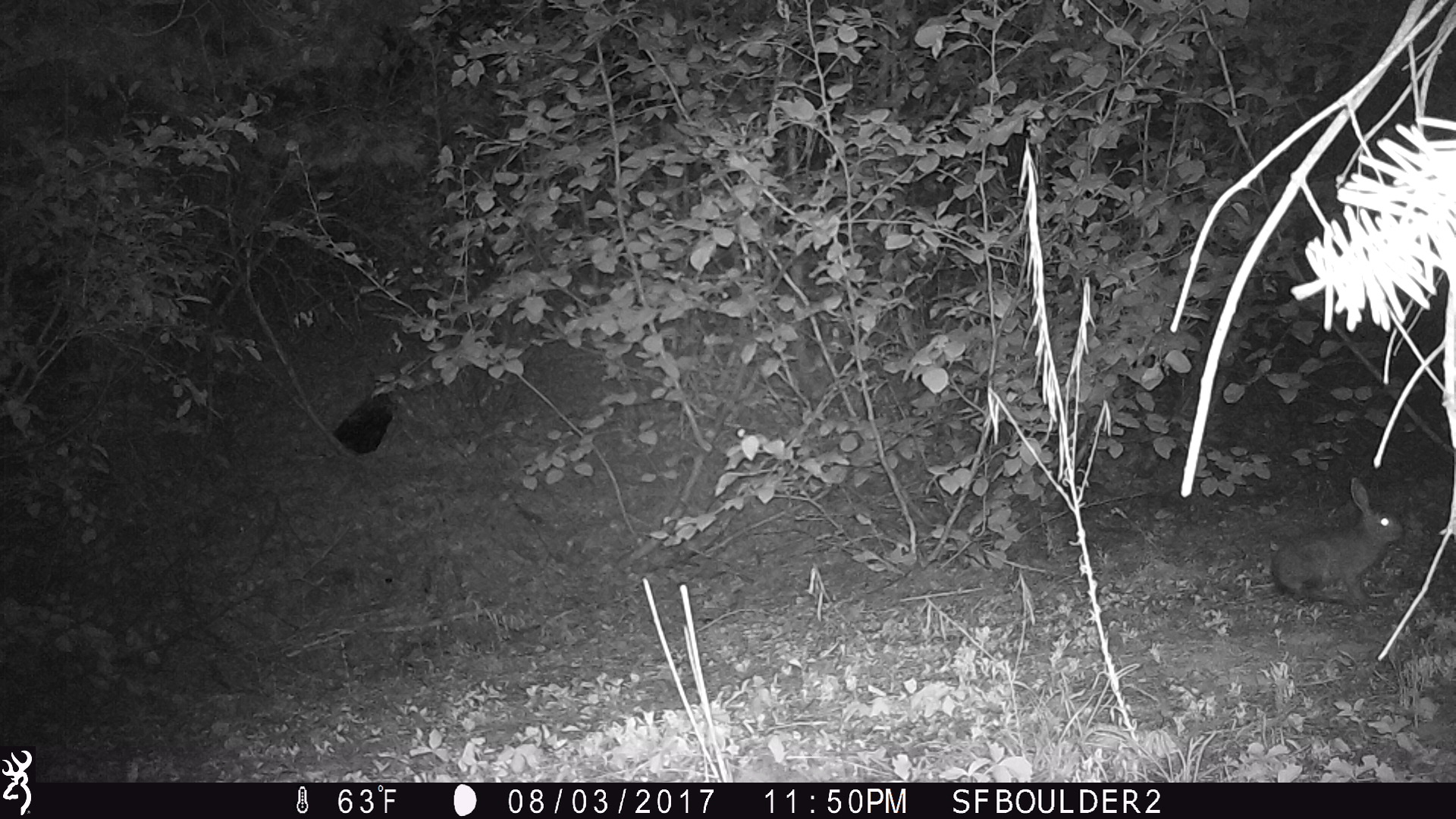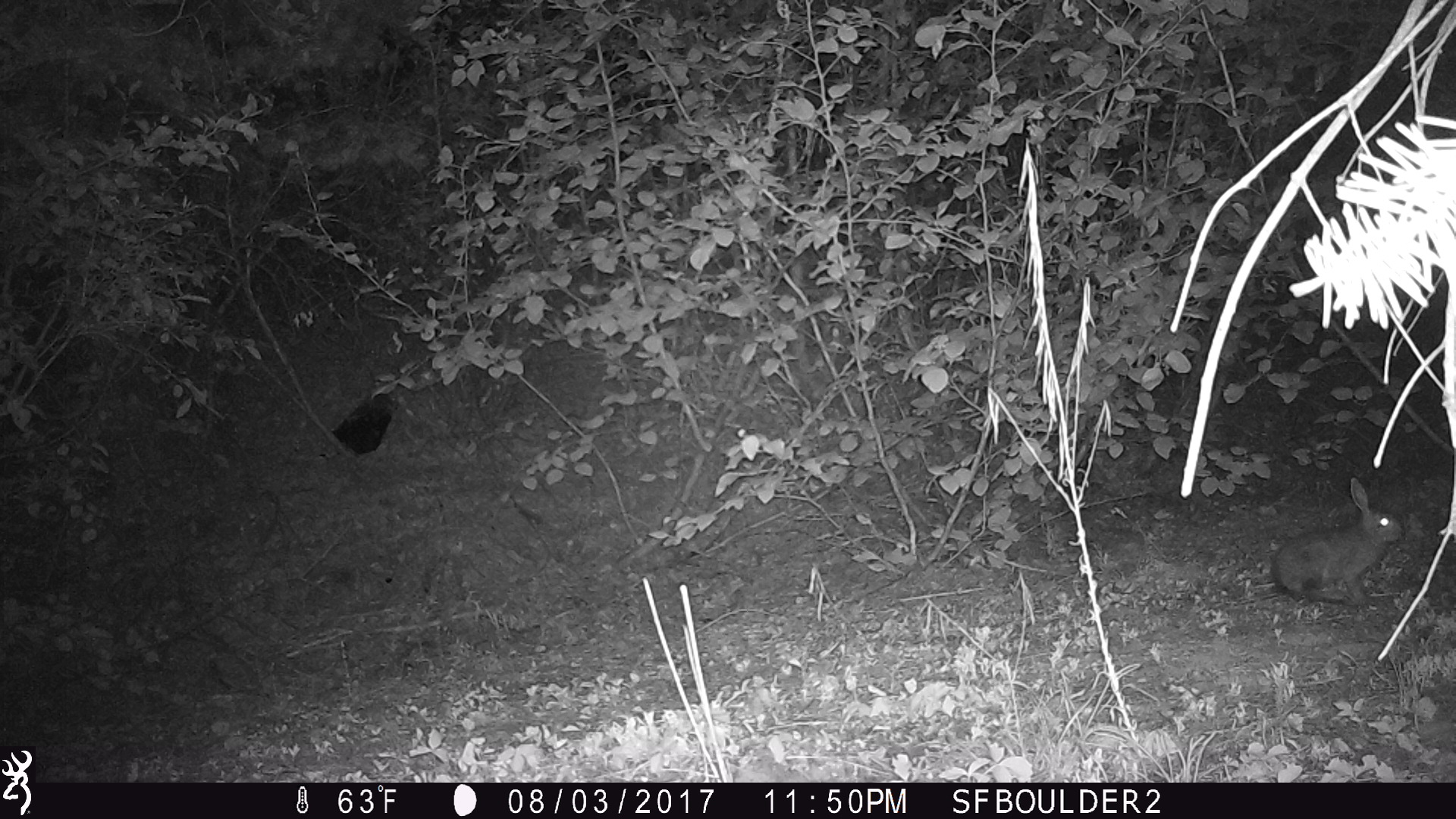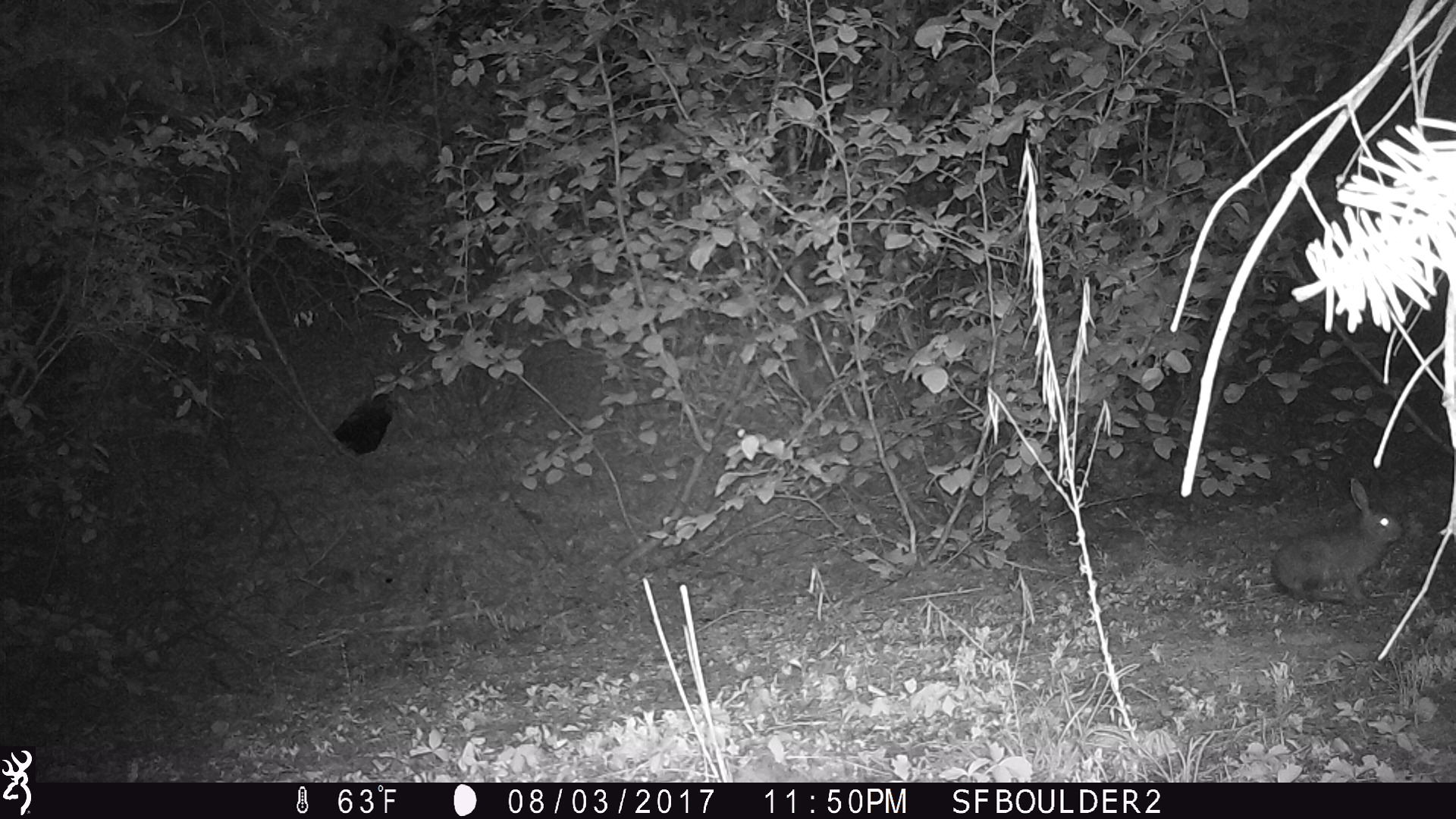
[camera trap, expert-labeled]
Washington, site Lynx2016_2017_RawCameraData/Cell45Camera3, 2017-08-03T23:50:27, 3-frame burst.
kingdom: Animalia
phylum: Chordata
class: Mammalia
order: Lagomorpha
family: Leporidae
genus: Lepus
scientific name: Lepus americanus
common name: snowshoe hare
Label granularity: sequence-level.